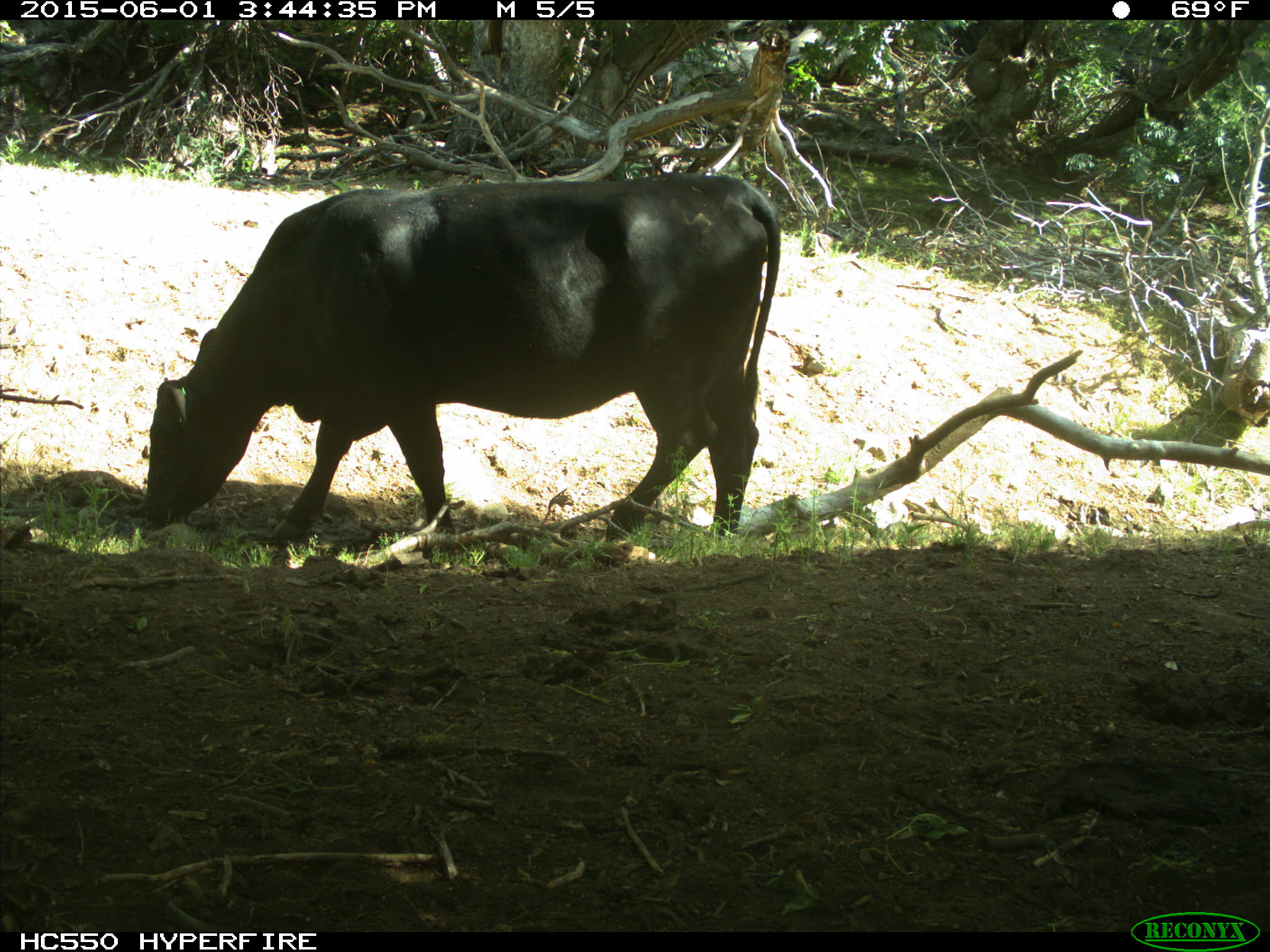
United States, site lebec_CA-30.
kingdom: Animalia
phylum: Chordata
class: Mammalia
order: Artiodactyla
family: Bovidae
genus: Bos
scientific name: Bos taurus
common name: domestic cow